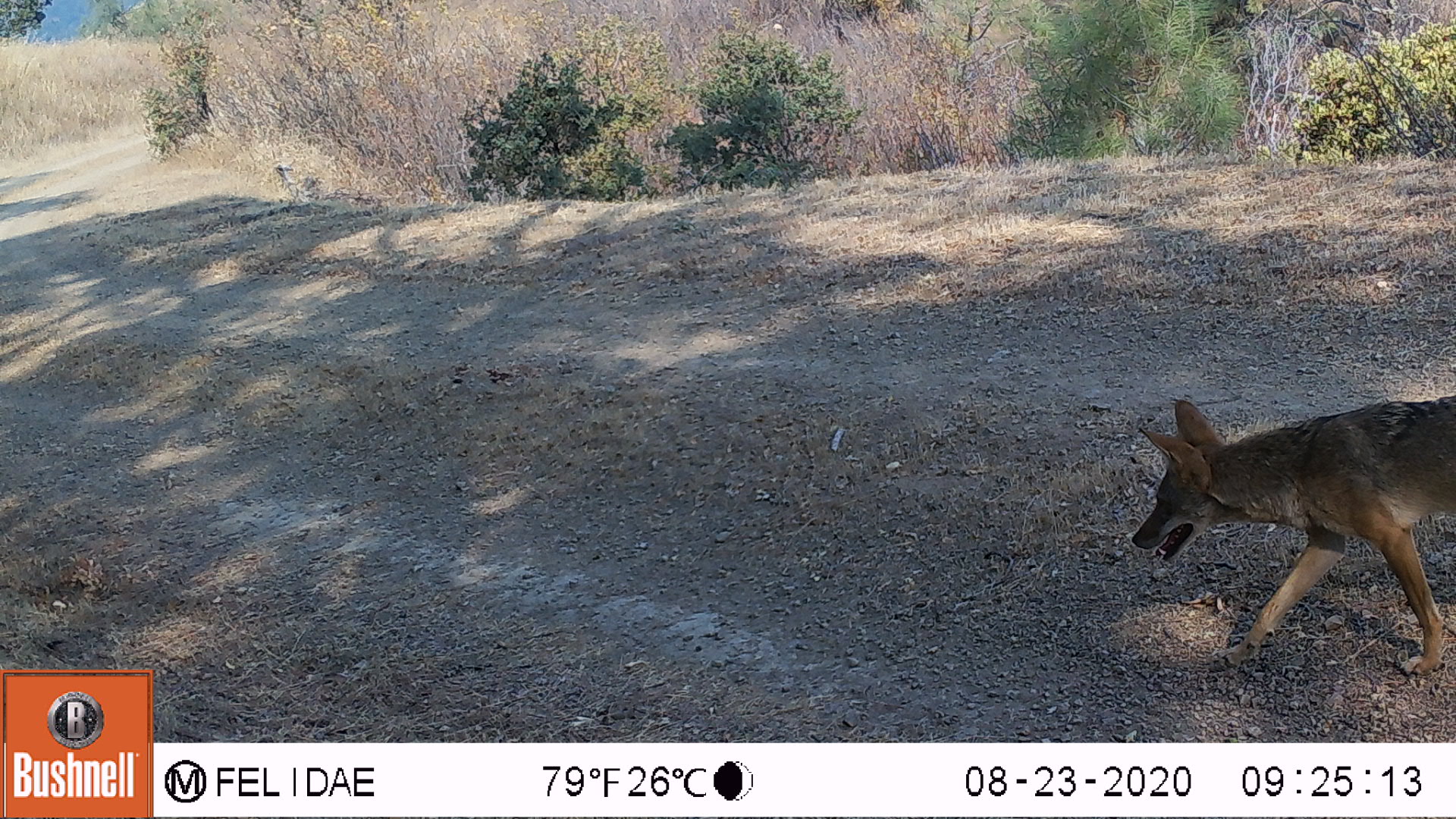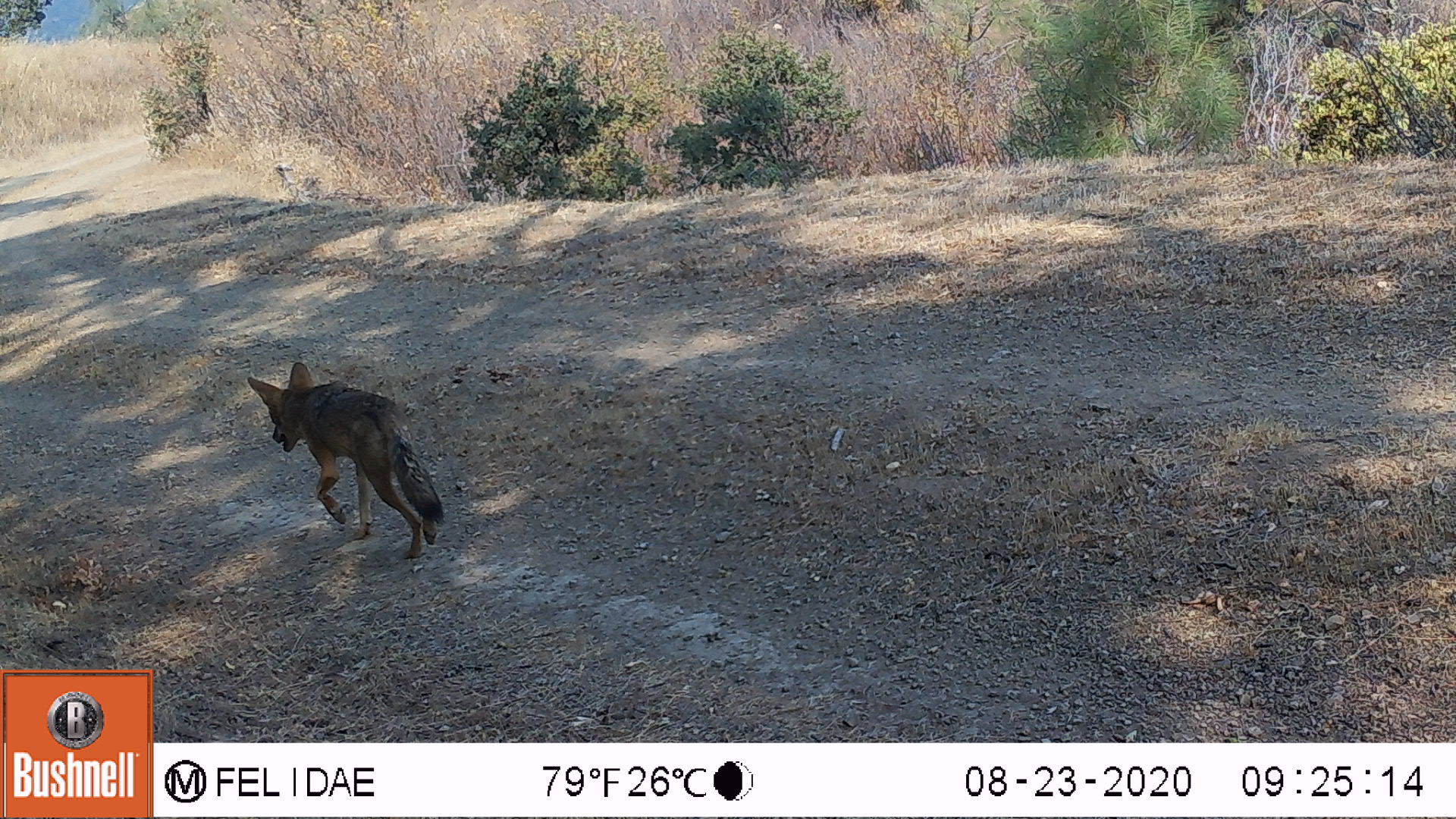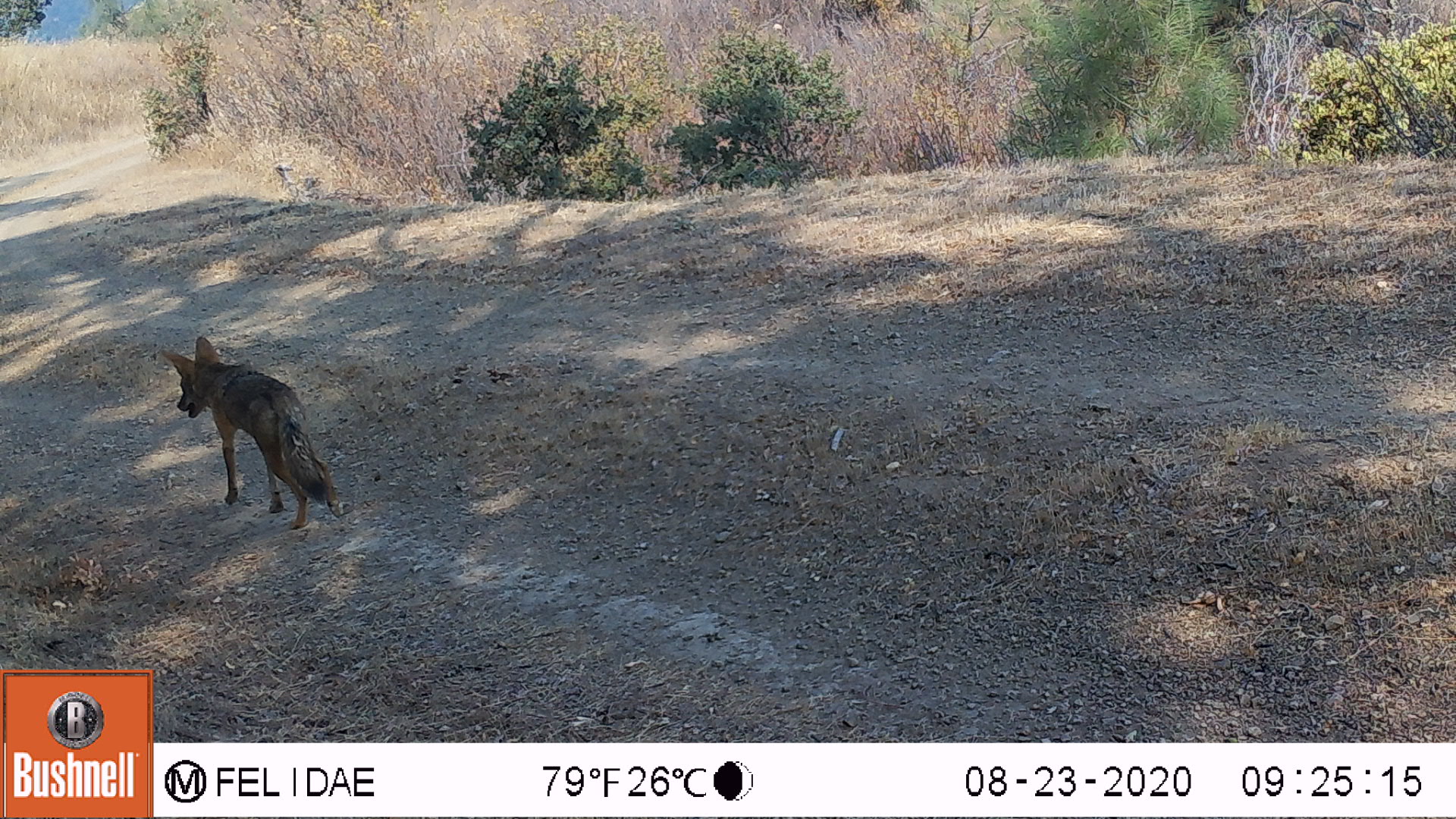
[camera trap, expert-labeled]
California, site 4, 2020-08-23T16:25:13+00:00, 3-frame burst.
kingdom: Animalia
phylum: Chordata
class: Mammalia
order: Carnivora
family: Canidae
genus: Canis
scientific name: Canis latrans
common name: coyote